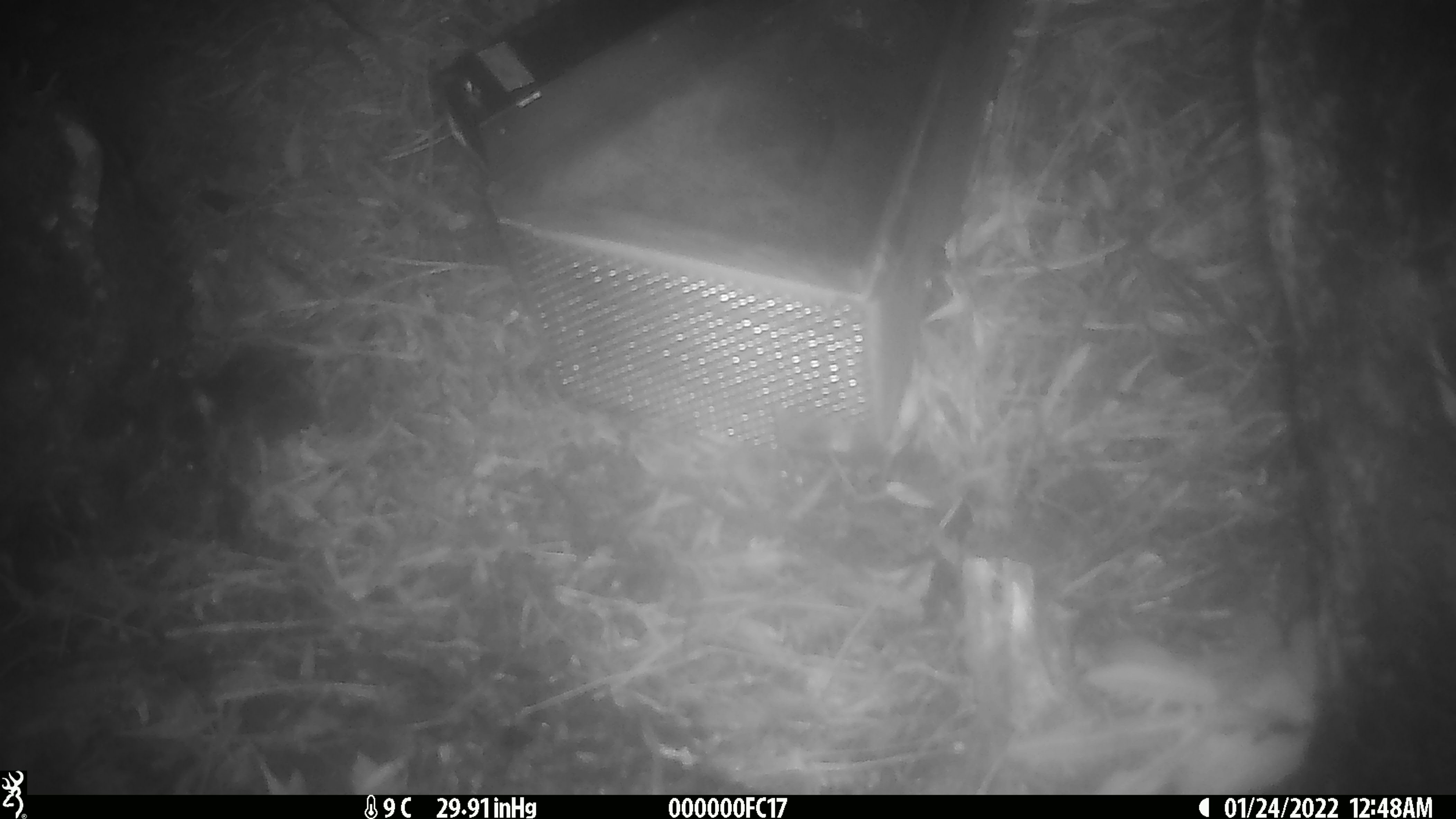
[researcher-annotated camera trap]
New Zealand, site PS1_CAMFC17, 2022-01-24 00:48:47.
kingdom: Animalia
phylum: Chordata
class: Mammalia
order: Rodentia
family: Muridae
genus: Mus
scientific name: Mus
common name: mouse